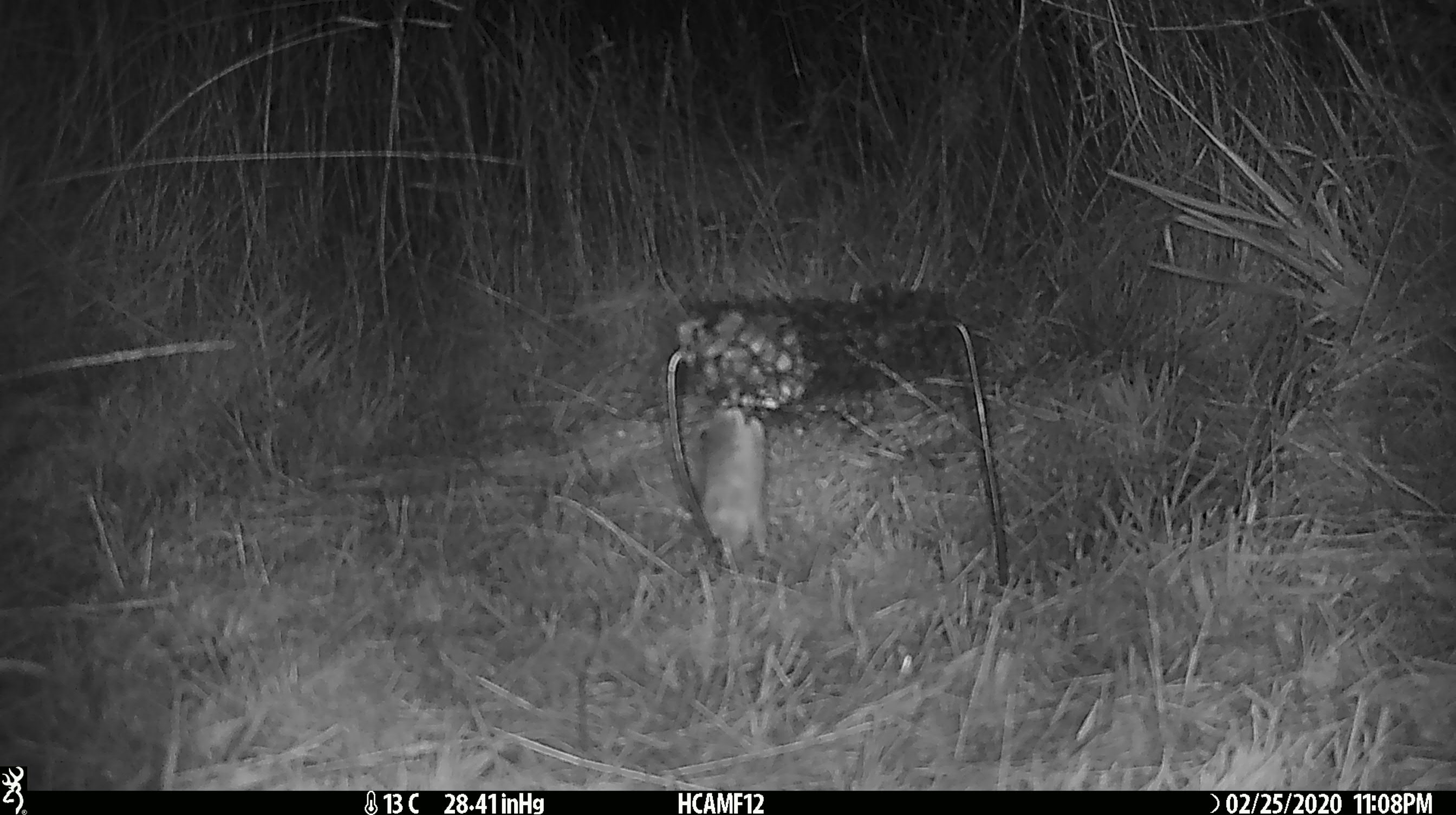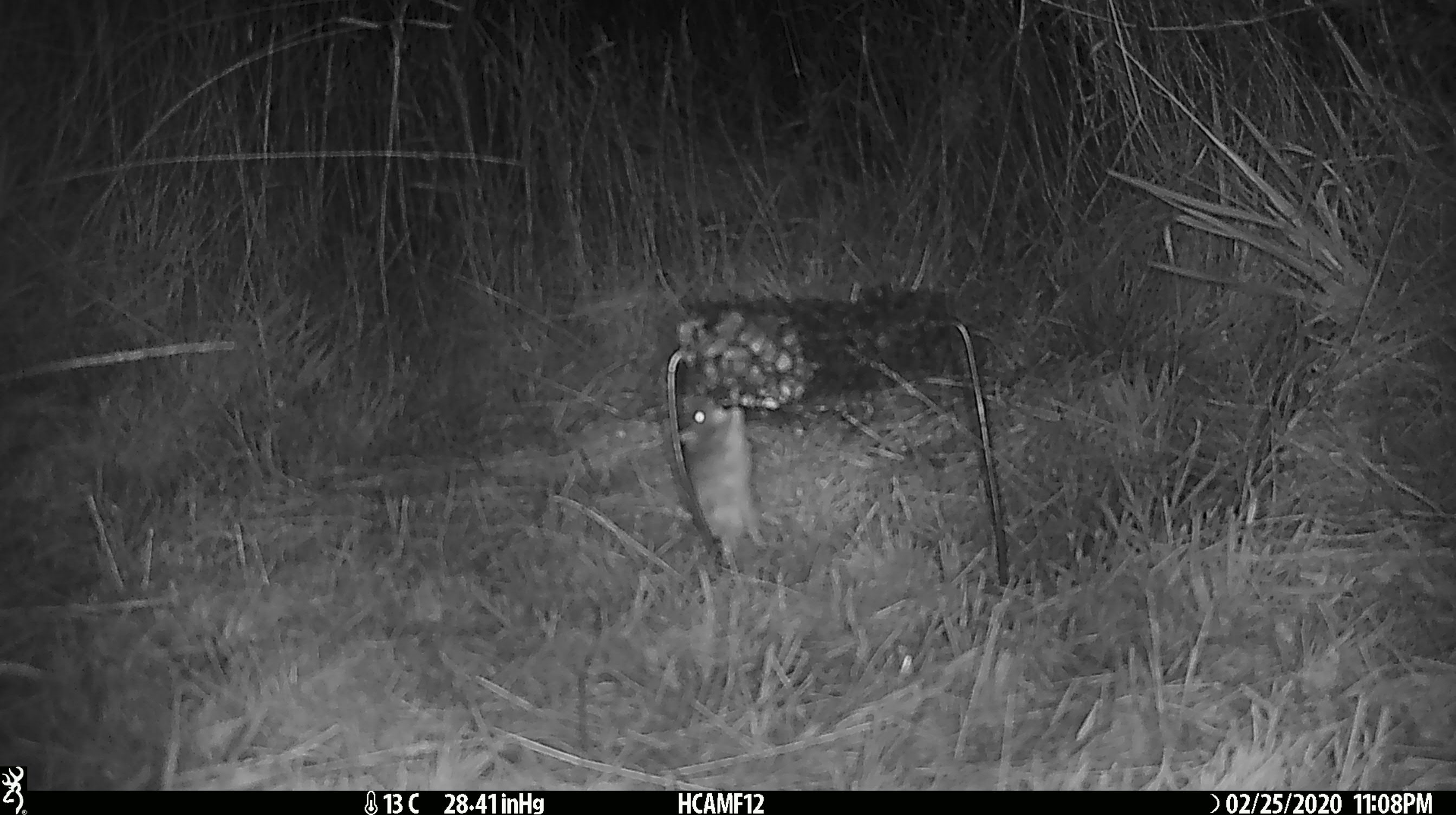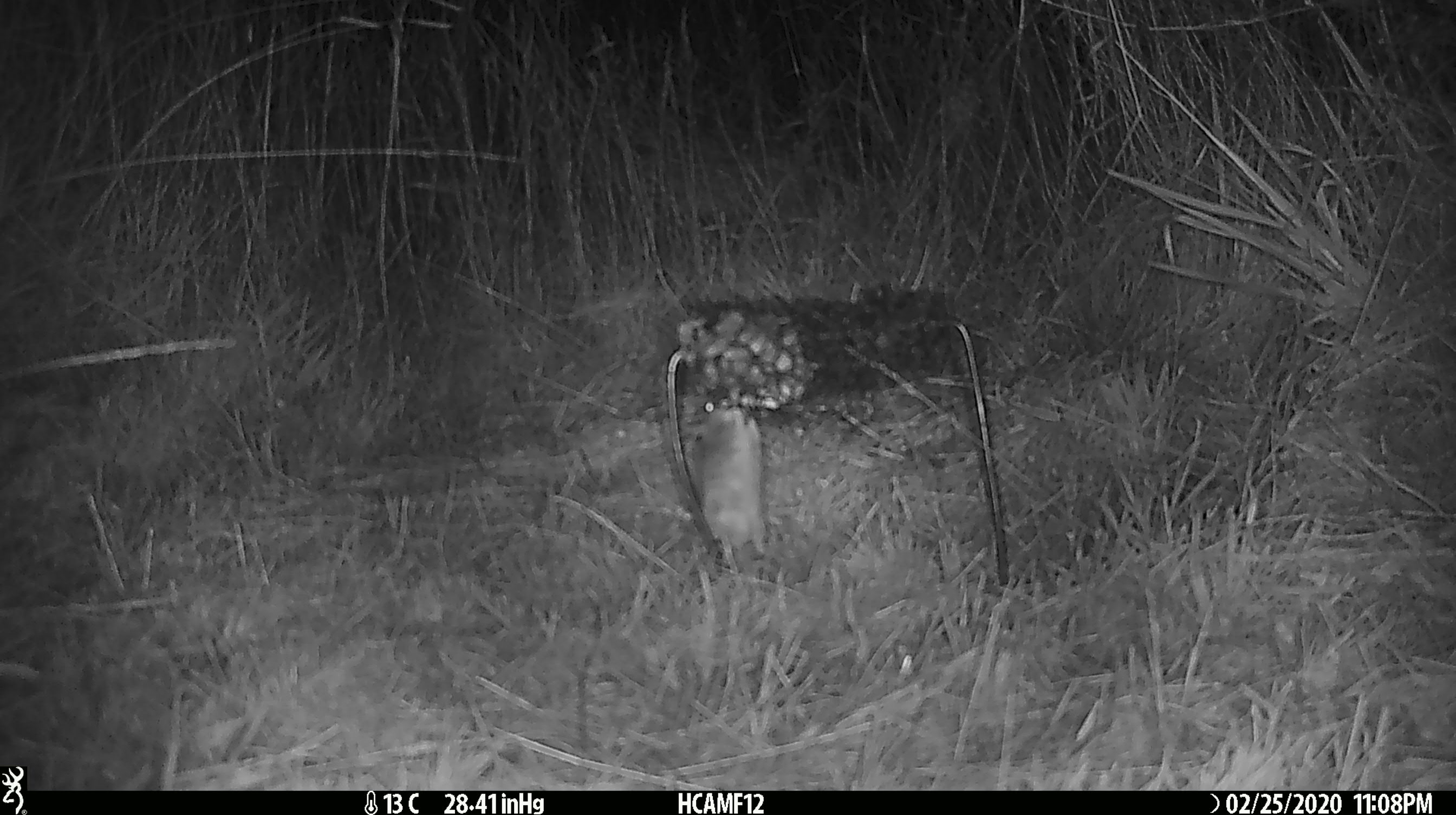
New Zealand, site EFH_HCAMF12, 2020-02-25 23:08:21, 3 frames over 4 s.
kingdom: Animalia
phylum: Chordata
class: Mammalia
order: Rodentia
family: Muridae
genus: Mus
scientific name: Mus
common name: mouse